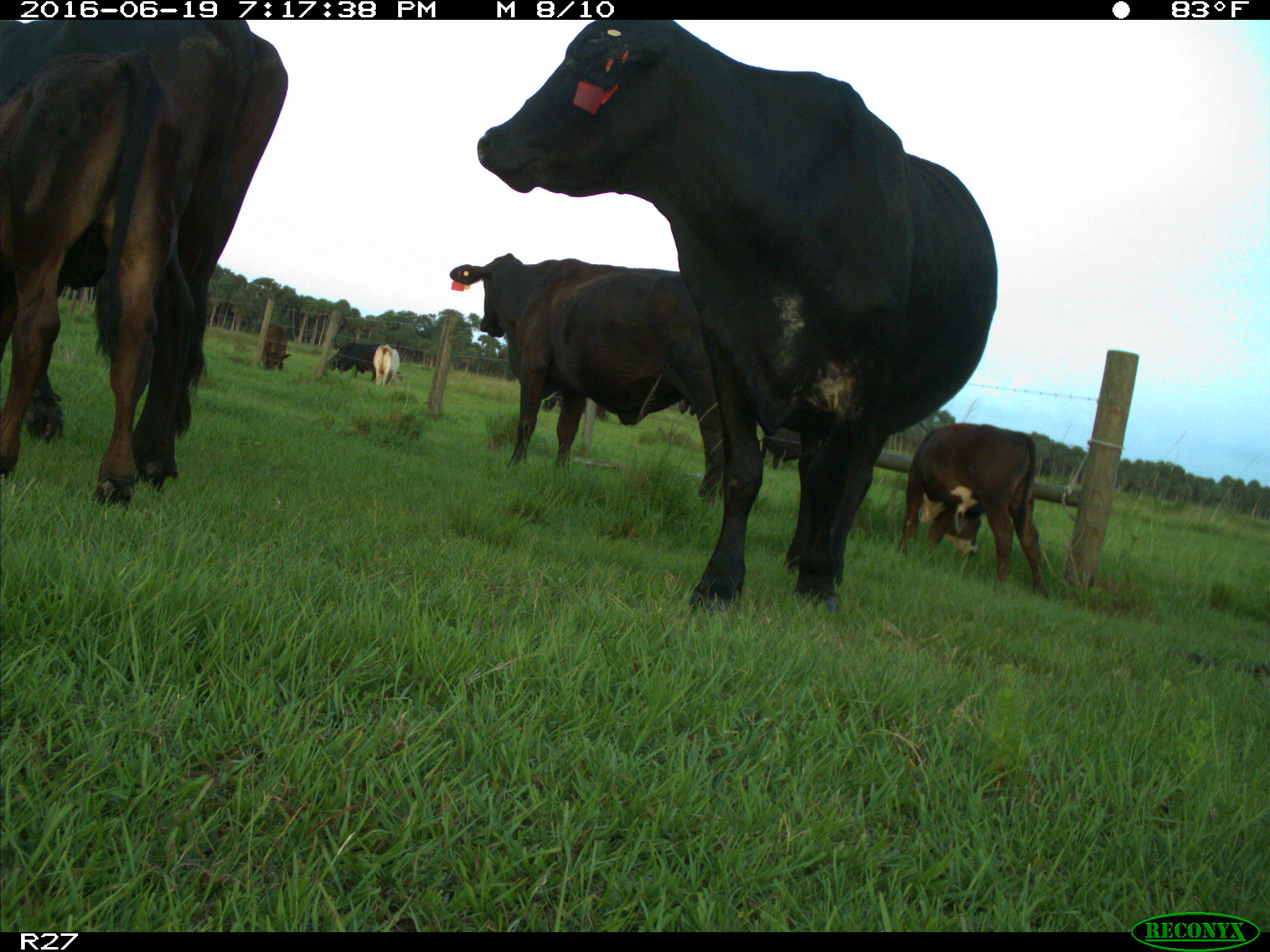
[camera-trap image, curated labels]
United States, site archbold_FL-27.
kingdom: Animalia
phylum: Chordata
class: Mammalia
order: Artiodactyla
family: Bovidae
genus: Bos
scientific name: Bos taurus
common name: domestic cow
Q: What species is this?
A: Bos taurus (domestic cow).